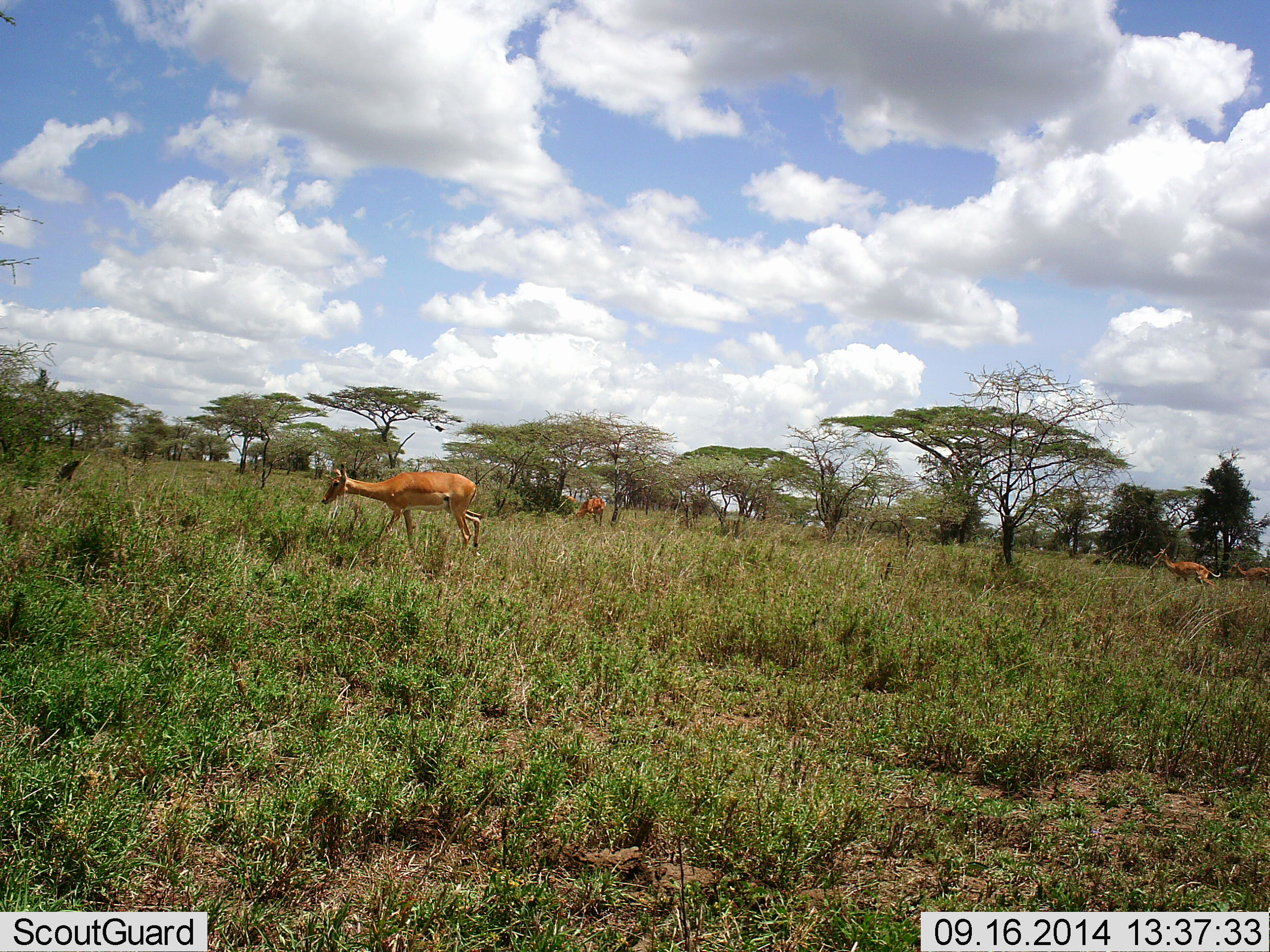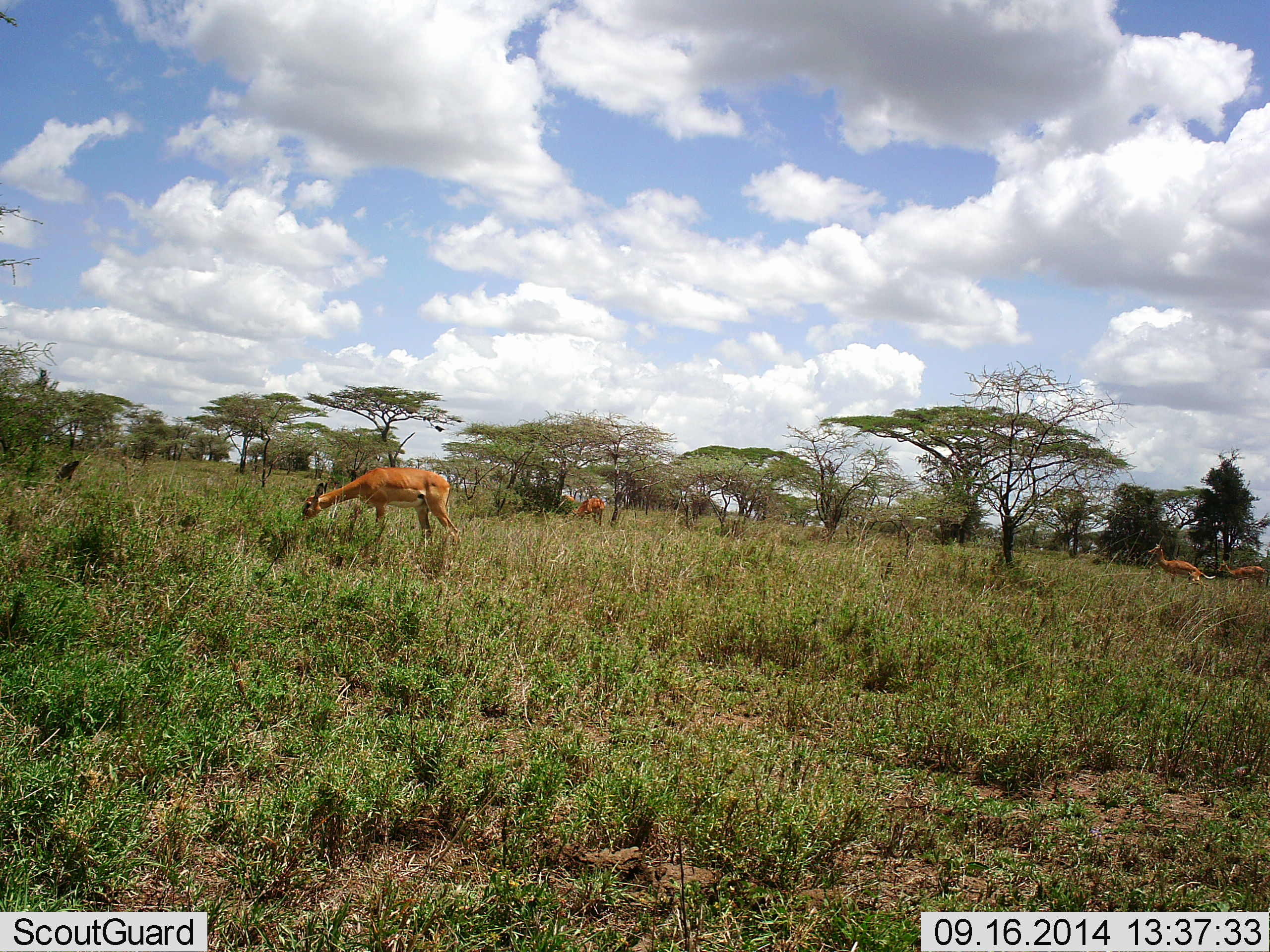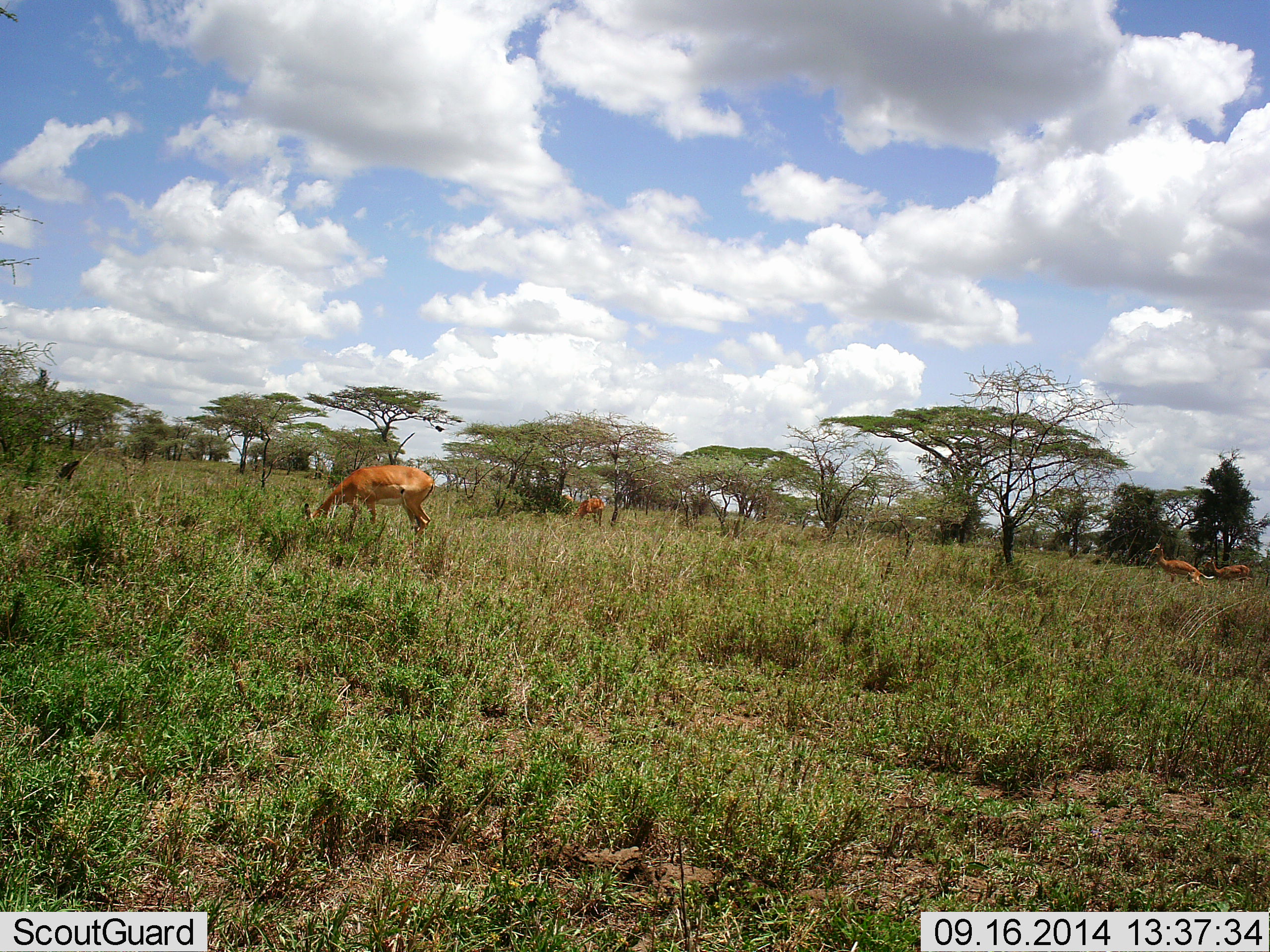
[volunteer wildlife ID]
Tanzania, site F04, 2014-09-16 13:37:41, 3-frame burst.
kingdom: Animalia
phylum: Chordata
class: Mammalia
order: Artiodactyla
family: Bovidae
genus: Aepyceros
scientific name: Aepyceros melampus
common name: impala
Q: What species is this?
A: Impala (Aepyceros melampus).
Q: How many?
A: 4.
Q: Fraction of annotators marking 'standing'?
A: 50%.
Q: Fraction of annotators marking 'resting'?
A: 0%.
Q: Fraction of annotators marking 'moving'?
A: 60%.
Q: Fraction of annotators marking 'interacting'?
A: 0%.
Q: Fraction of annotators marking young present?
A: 0%.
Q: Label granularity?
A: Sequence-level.